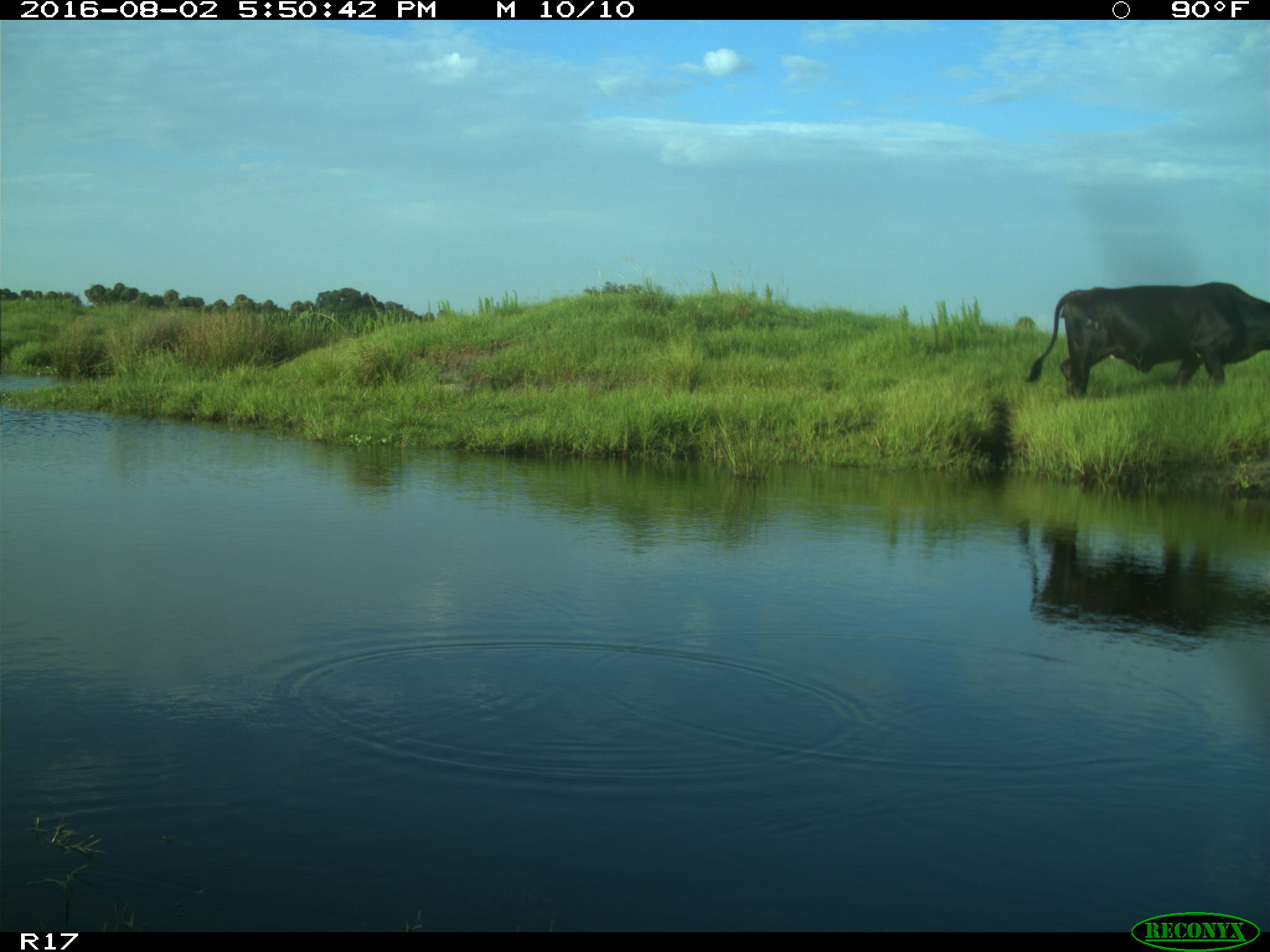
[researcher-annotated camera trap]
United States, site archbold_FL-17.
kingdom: Animalia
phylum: Chordata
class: Mammalia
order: Artiodactyla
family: Bovidae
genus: Bos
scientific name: Bos taurus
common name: domestic cow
Bos taurus (domestic cow).